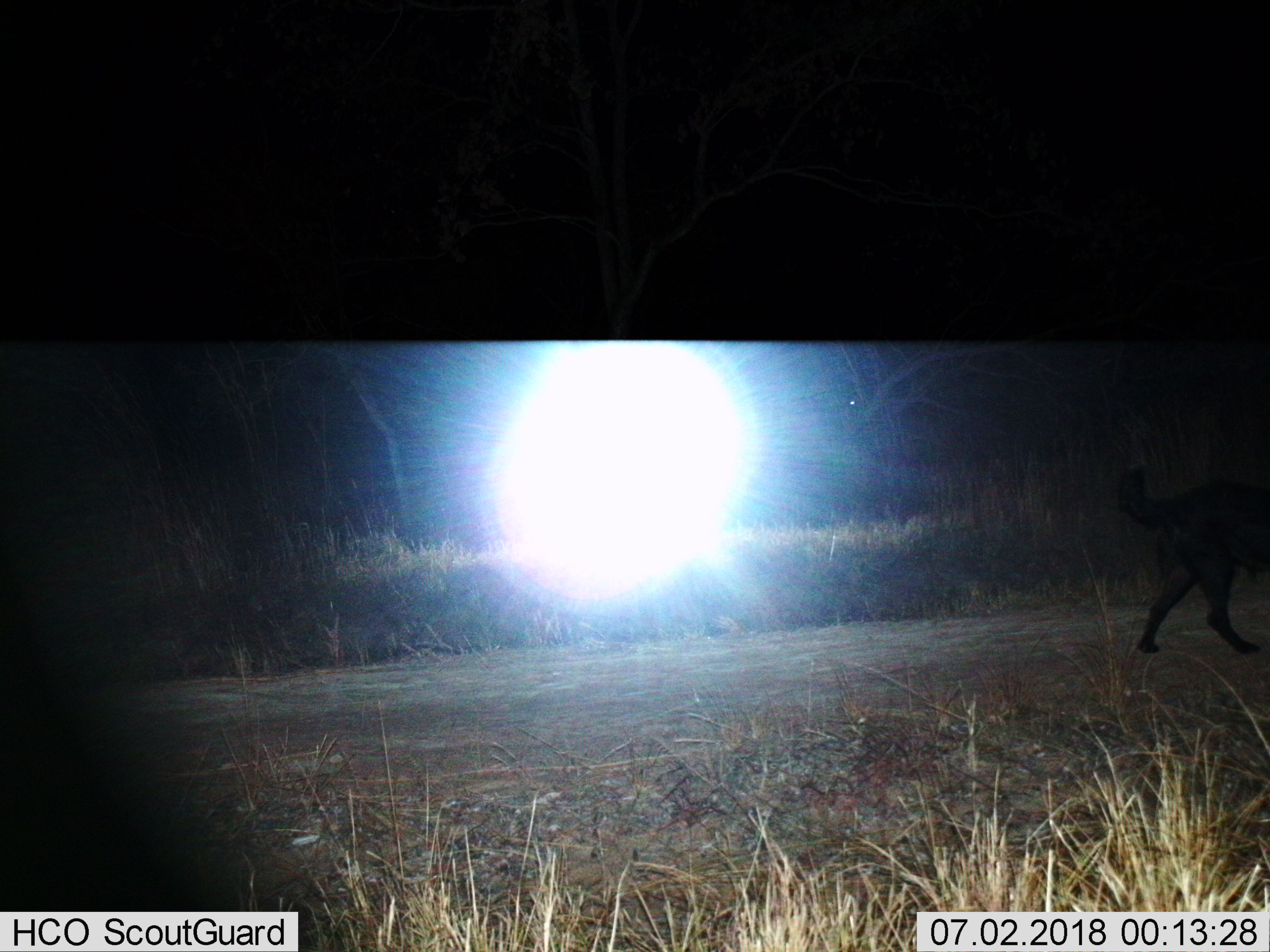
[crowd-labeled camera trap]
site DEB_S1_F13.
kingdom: Animalia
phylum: Chordata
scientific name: Vertebrata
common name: domestic animal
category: domesticanimal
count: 1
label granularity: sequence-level